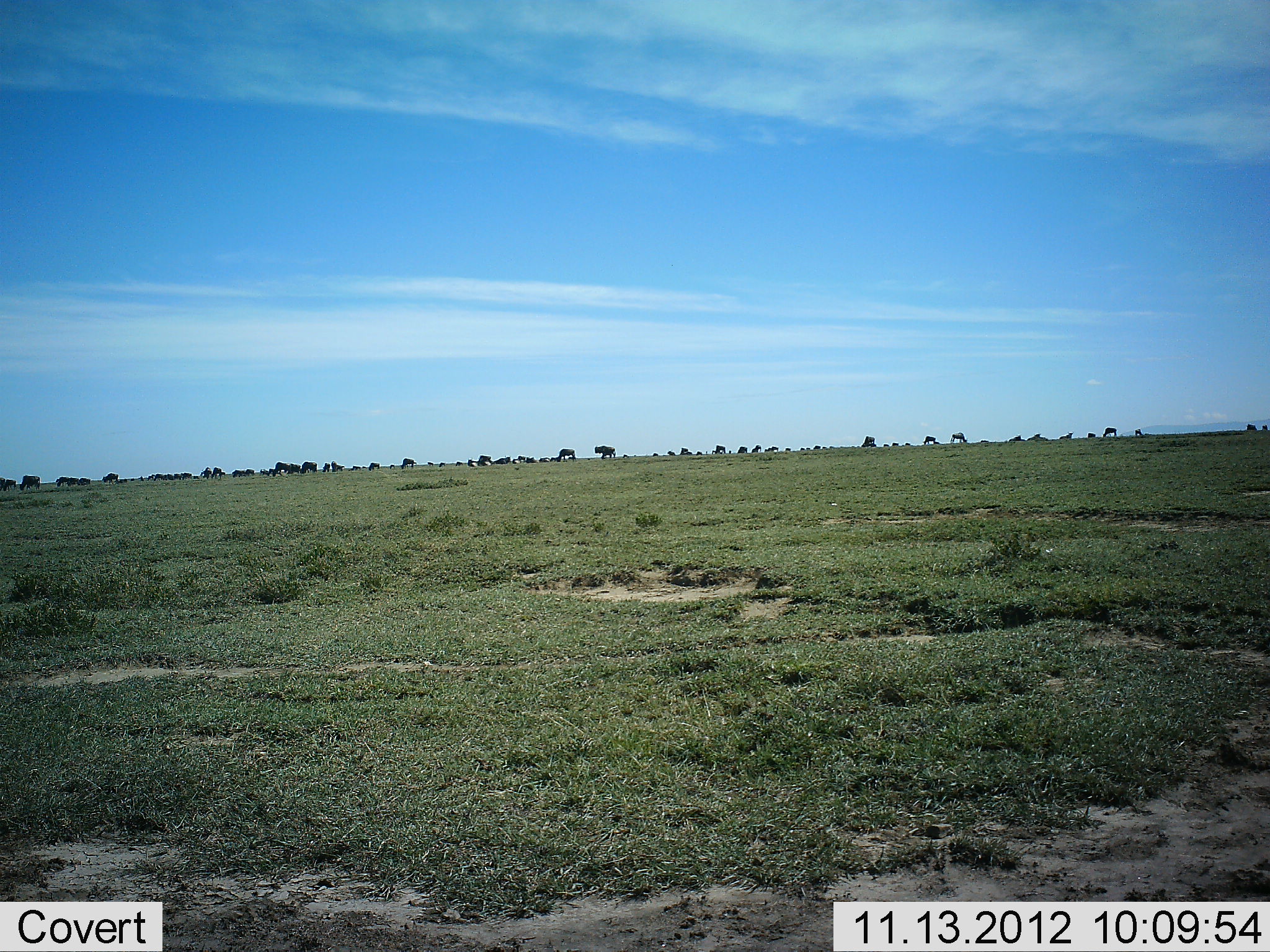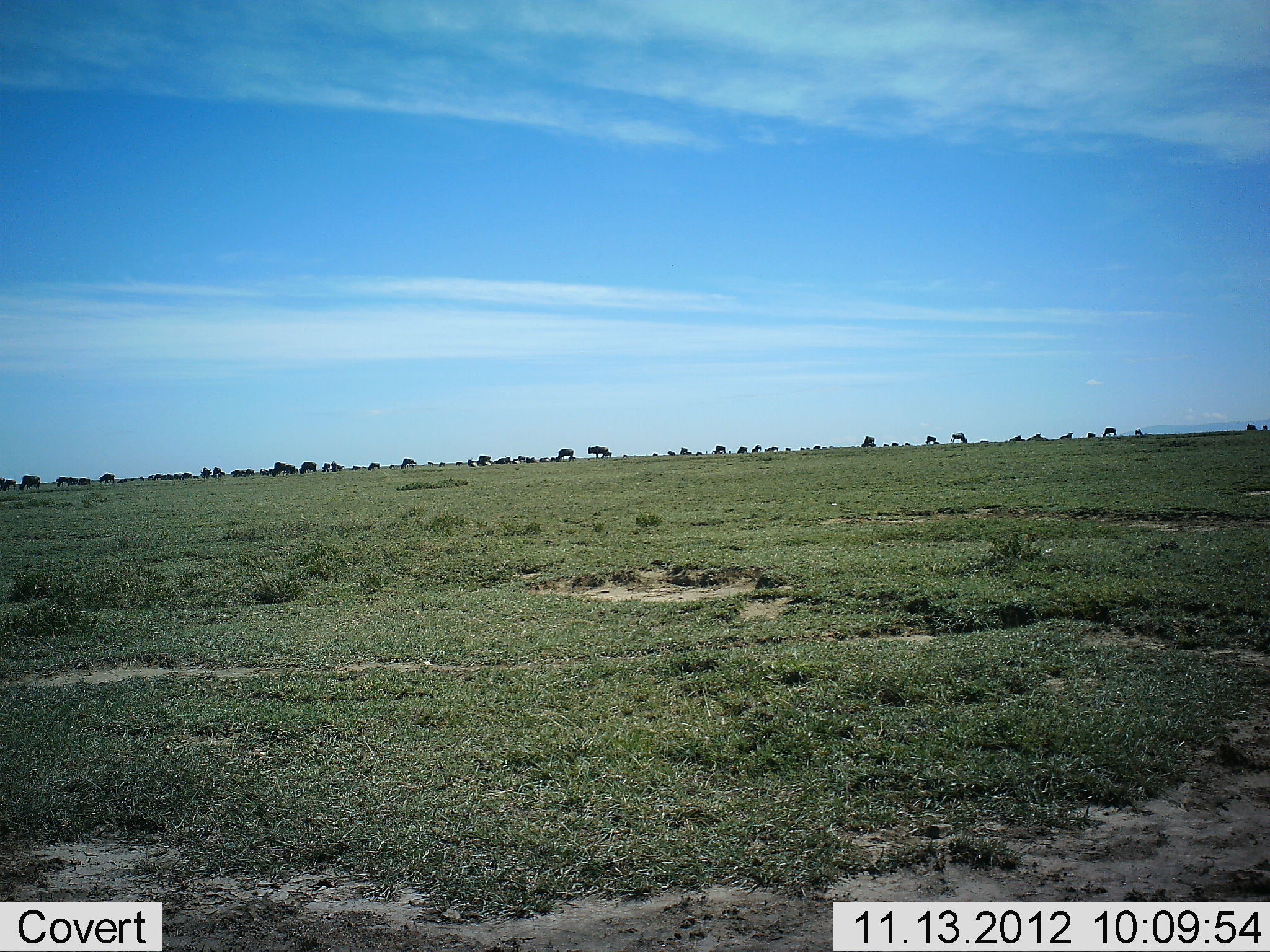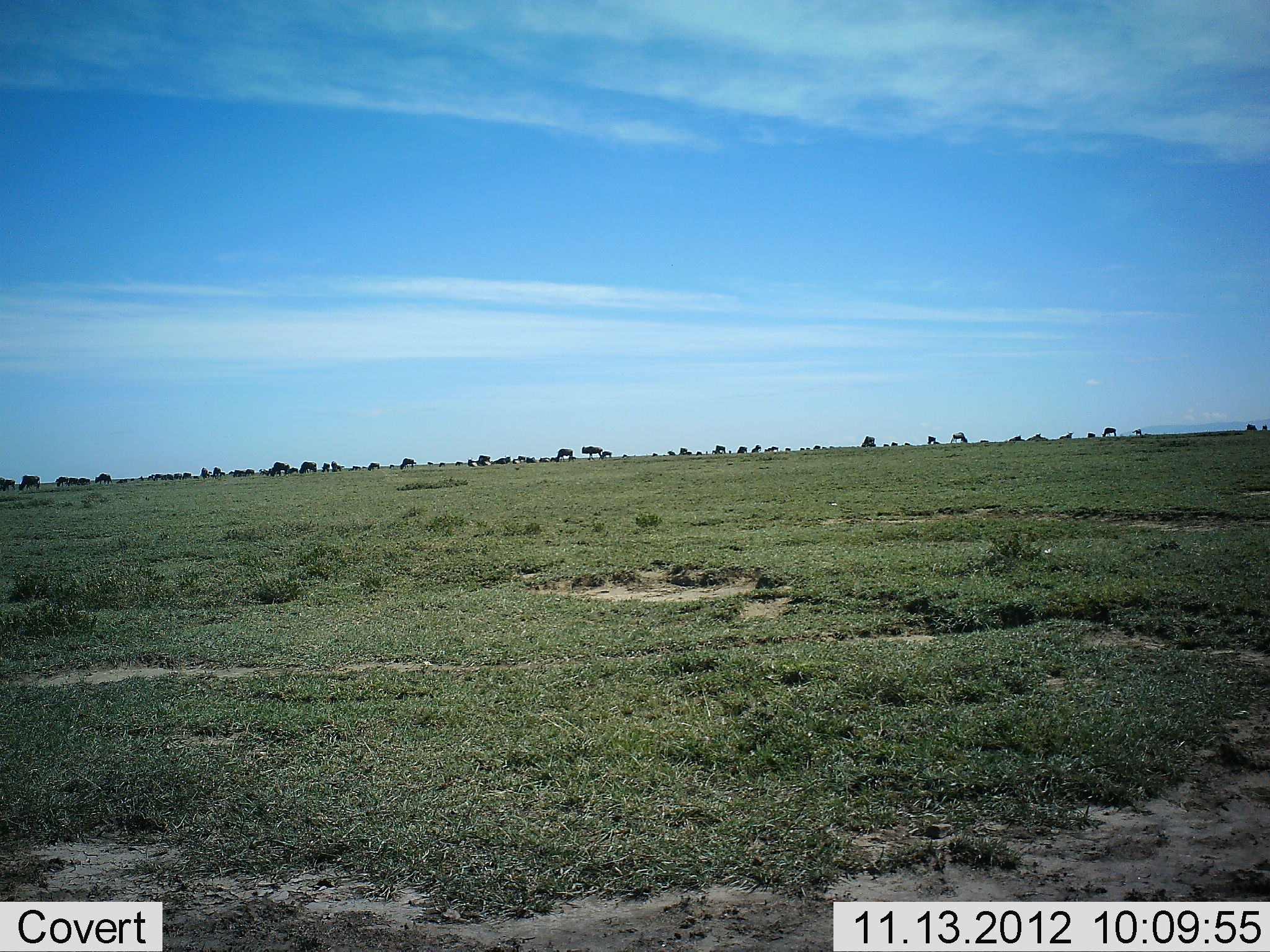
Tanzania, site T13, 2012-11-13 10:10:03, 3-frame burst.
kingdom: Animalia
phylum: Chordata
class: Mammalia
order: Artiodactyla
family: Bovidae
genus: Connochaetes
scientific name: Connochaetes taurinus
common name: blue wildebeest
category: wildebeest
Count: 11-50.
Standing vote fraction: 40%.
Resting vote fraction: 10%.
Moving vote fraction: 90%.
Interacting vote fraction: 10%.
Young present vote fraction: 0%.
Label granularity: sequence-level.